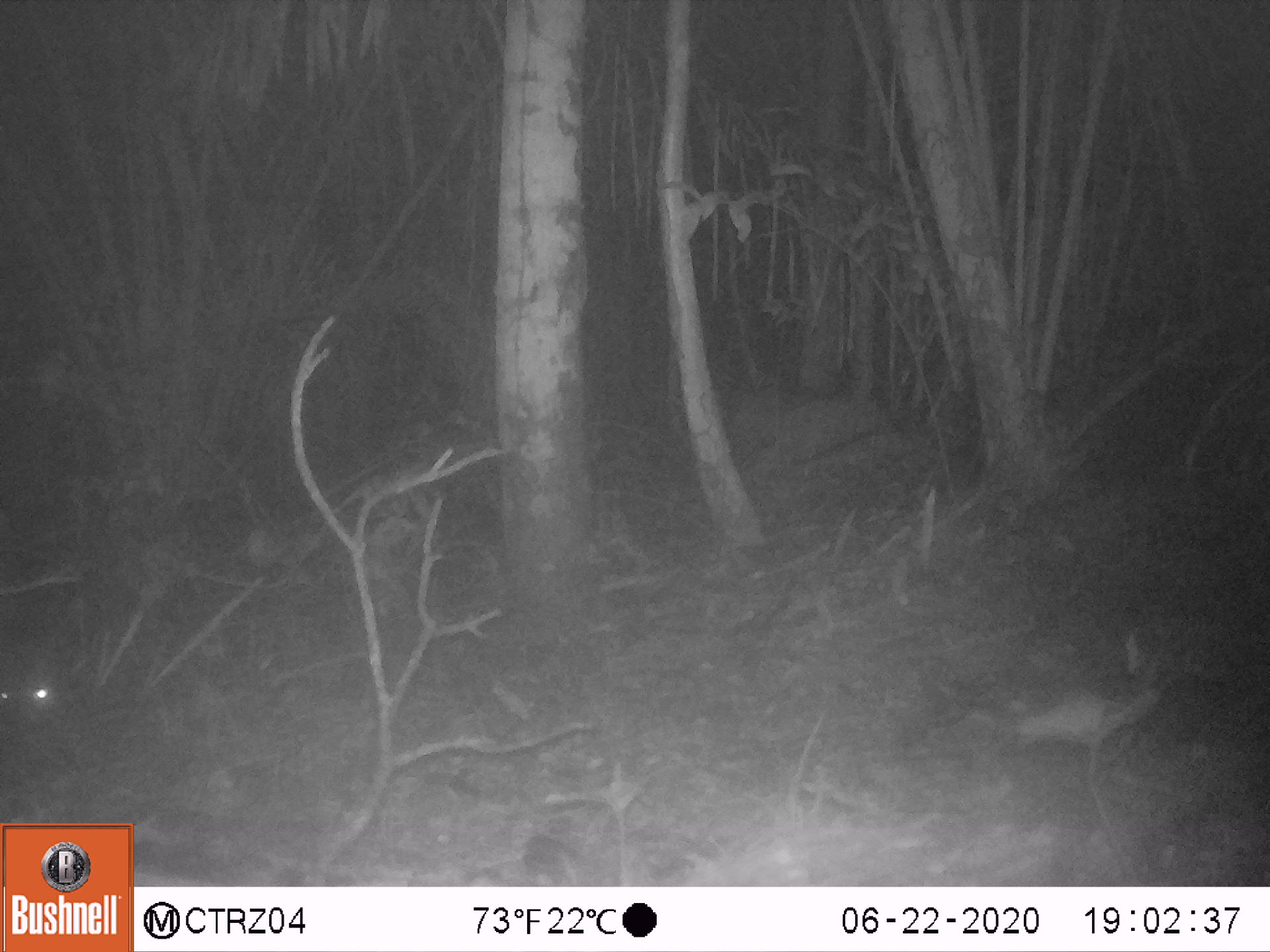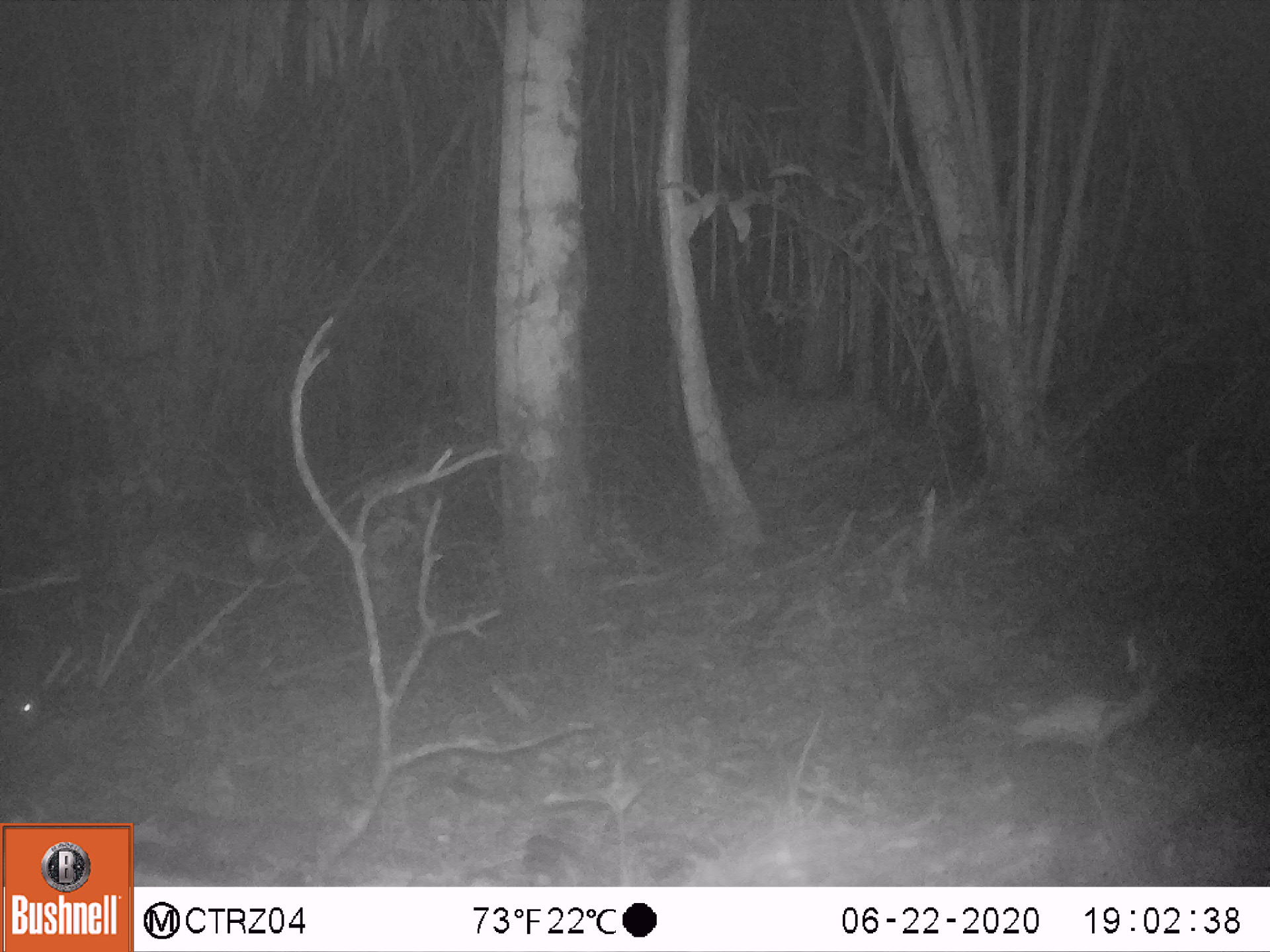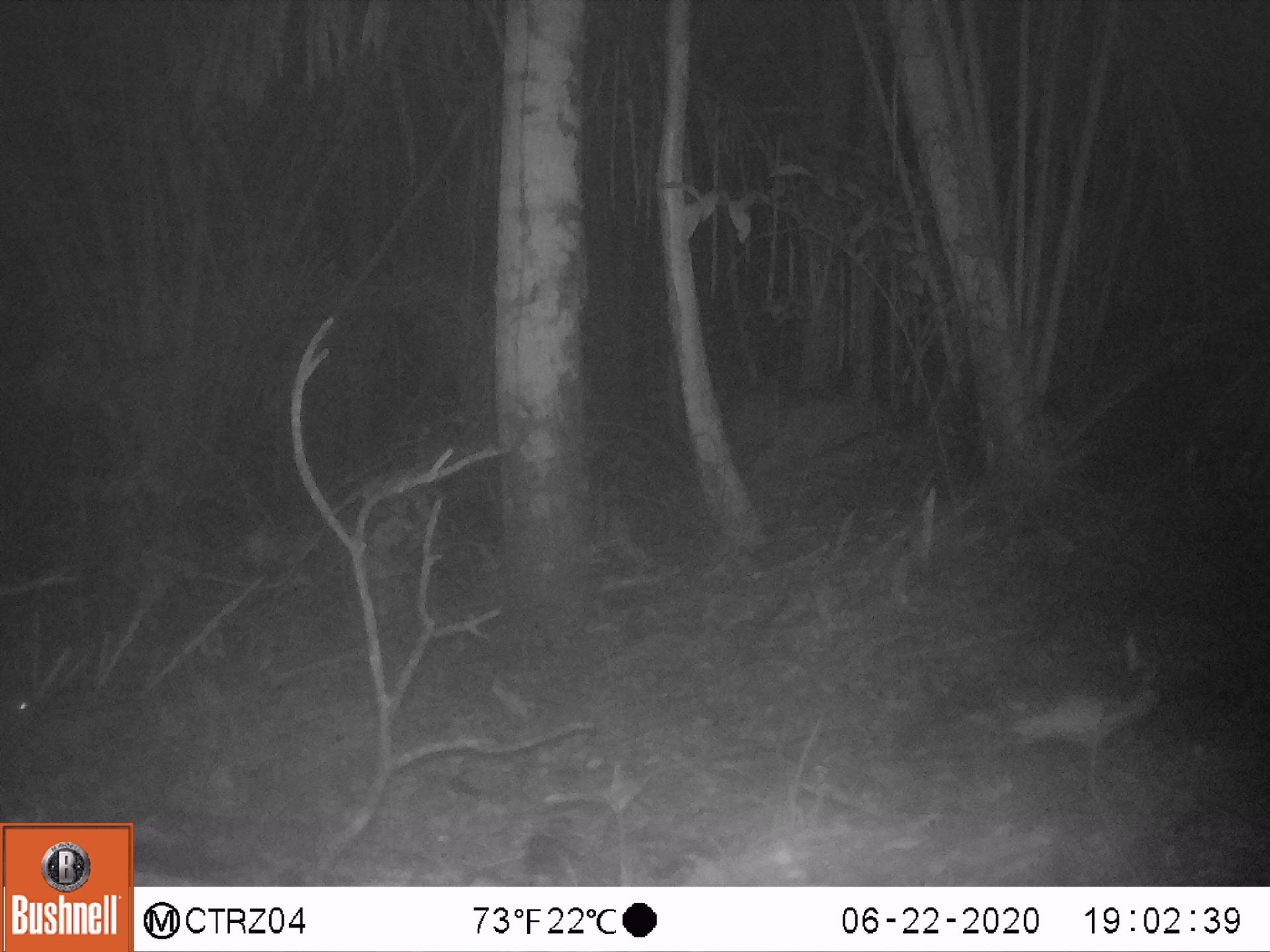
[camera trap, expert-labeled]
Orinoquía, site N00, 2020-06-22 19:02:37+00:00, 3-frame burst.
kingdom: Animalia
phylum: Chordata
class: Mammalia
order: Artiodactyla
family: Tayassuidae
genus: Pecari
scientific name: Pecari tajacu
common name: collared peccary